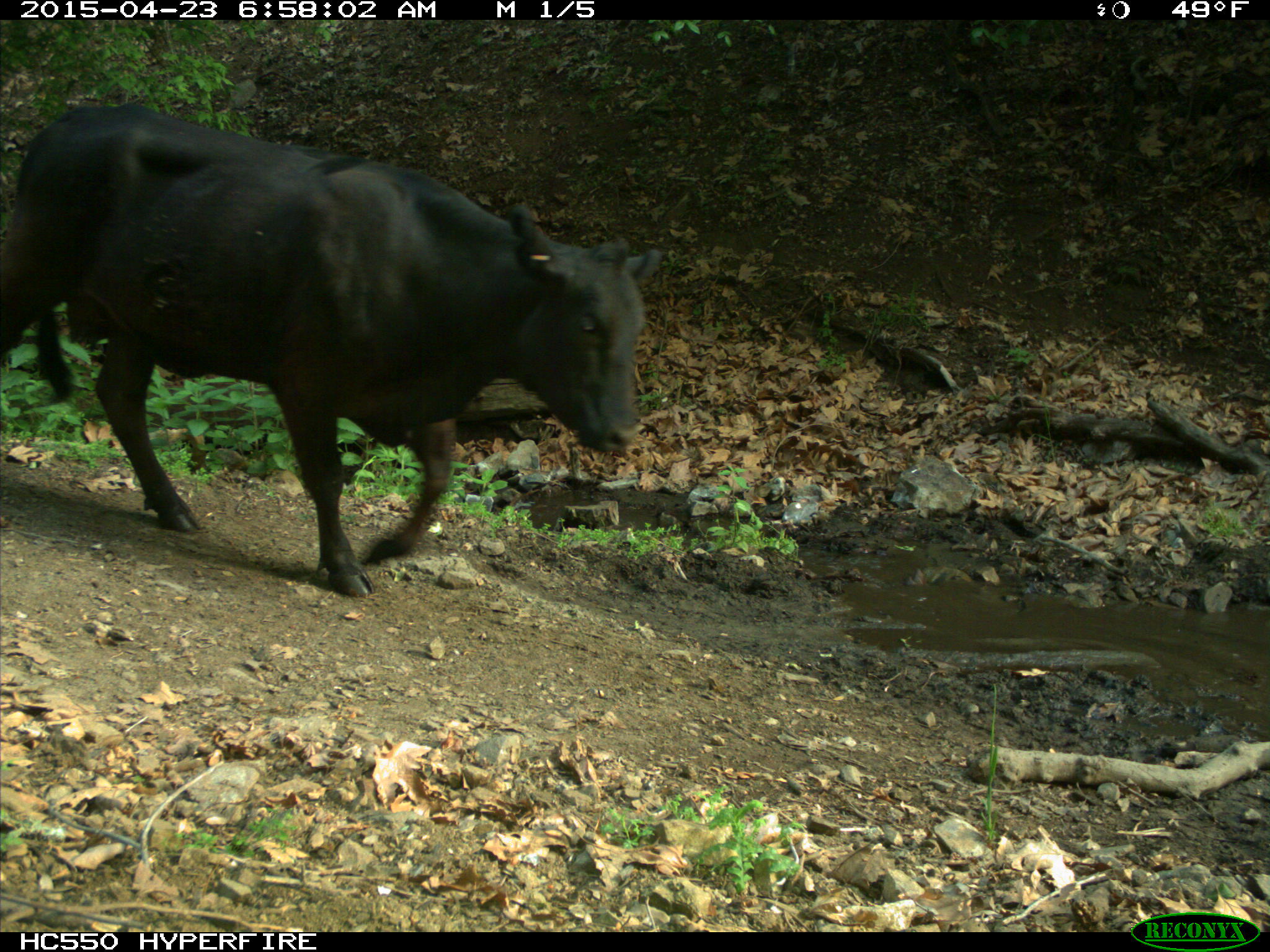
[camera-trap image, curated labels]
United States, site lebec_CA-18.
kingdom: Animalia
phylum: Chordata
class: Mammalia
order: Artiodactyla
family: Bovidae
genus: Bos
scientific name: Bos taurus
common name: domestic cow